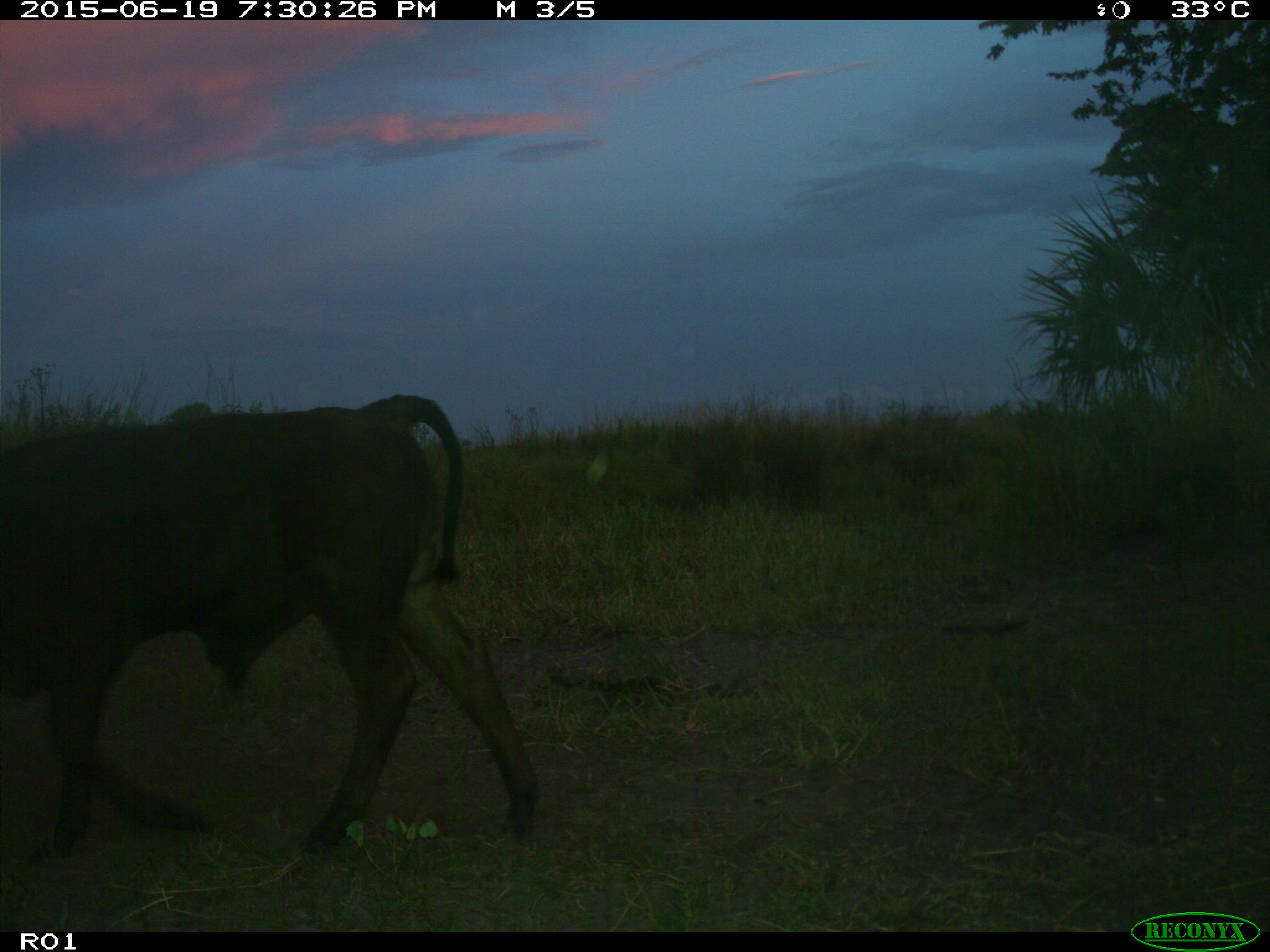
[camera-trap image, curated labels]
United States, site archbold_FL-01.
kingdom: Animalia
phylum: Chordata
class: Mammalia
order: Artiodactyla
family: Bovidae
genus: Bos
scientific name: Bos taurus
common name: domestic cow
Bos taurus (domestic cow).